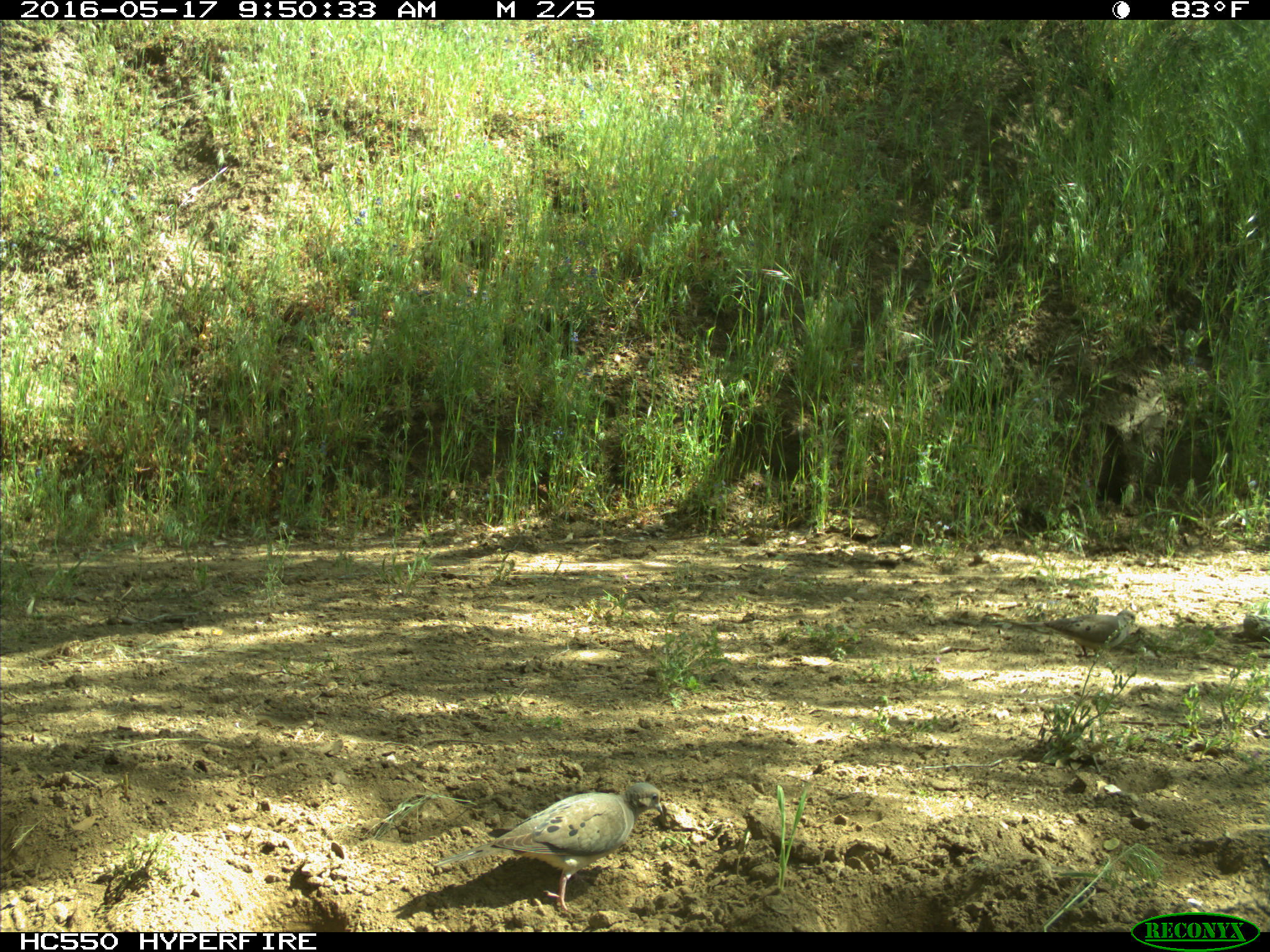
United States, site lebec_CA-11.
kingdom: Animalia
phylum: Chordata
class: Aves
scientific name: Aves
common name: birds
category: unidentified bird